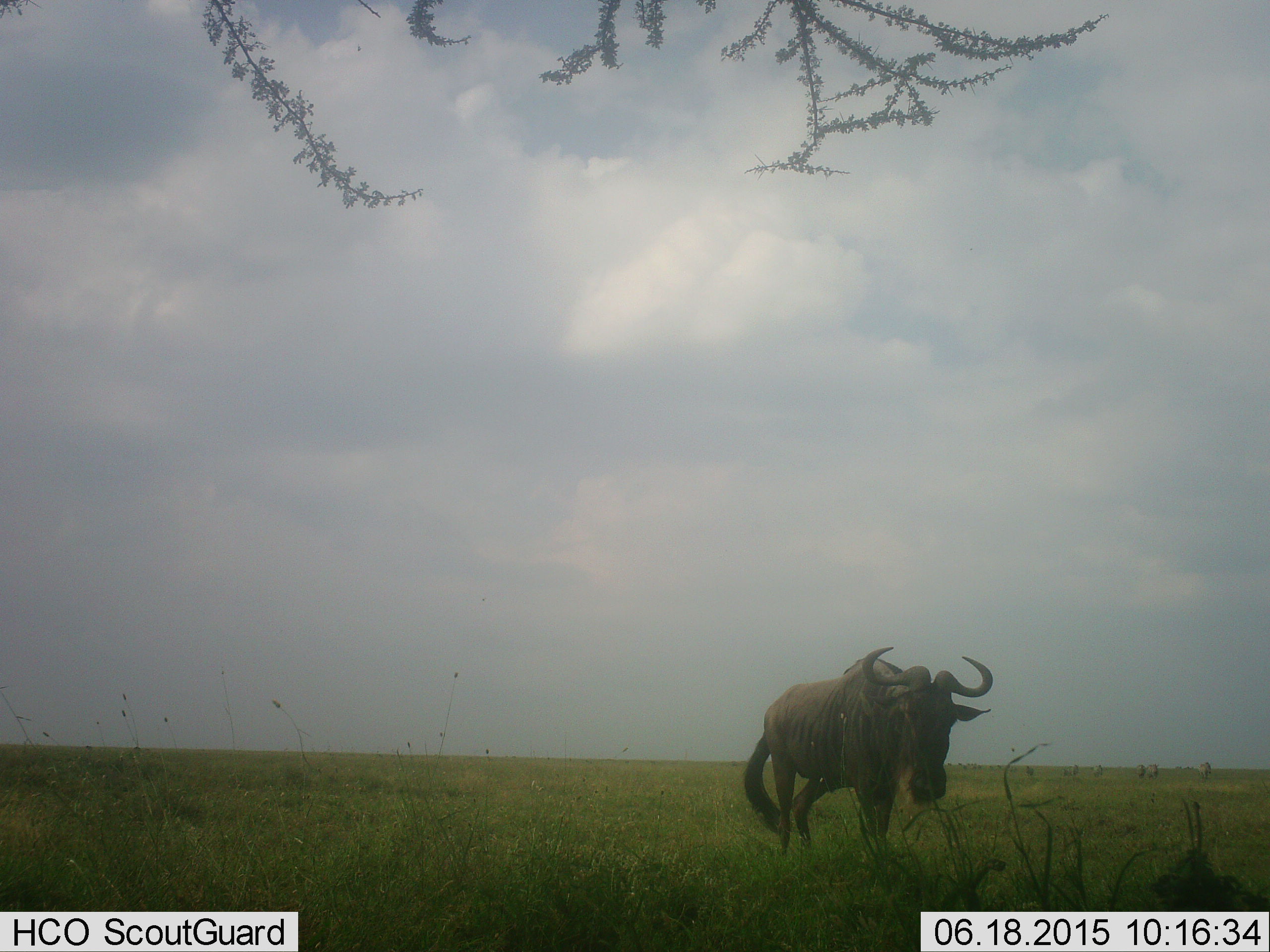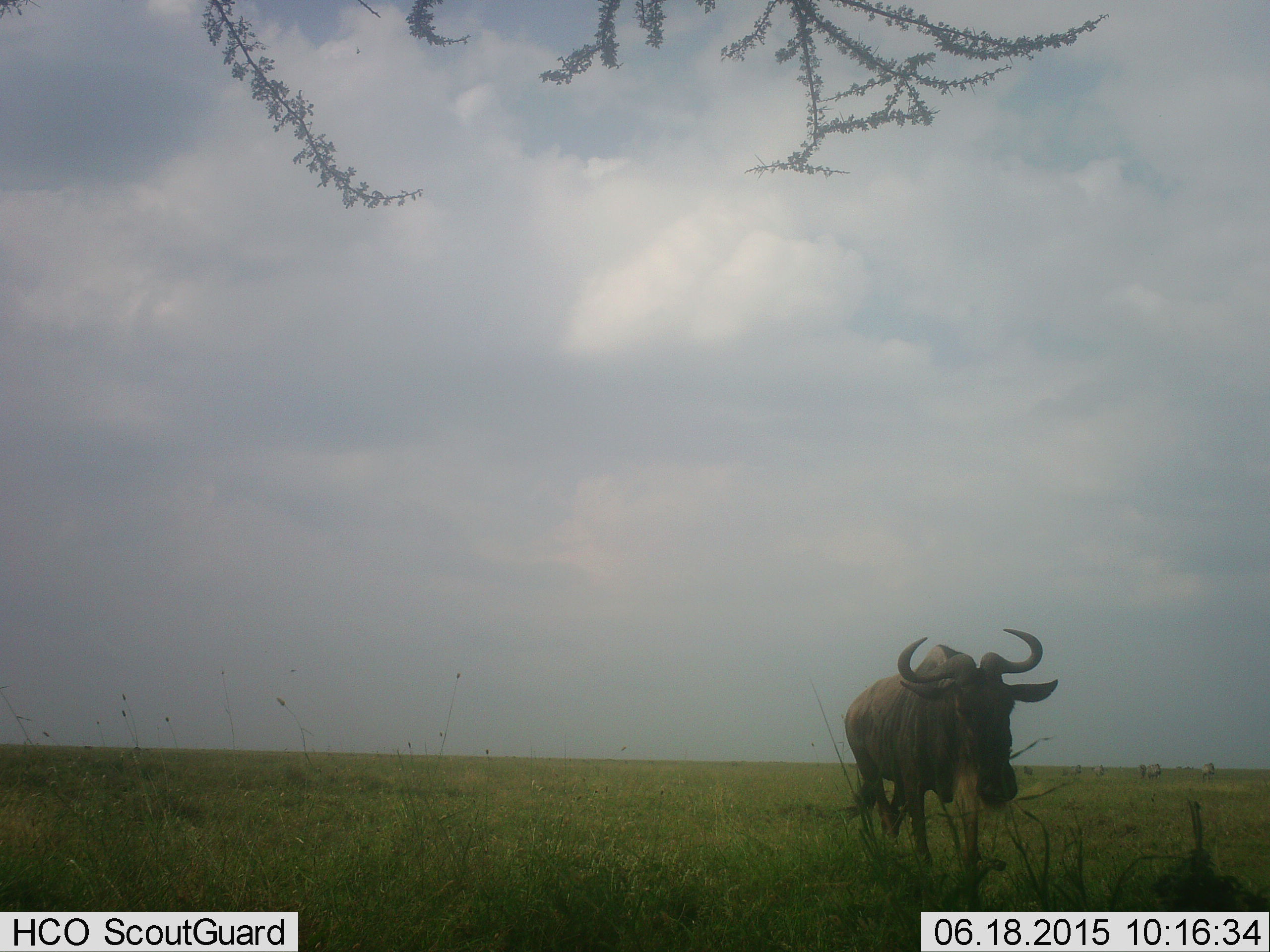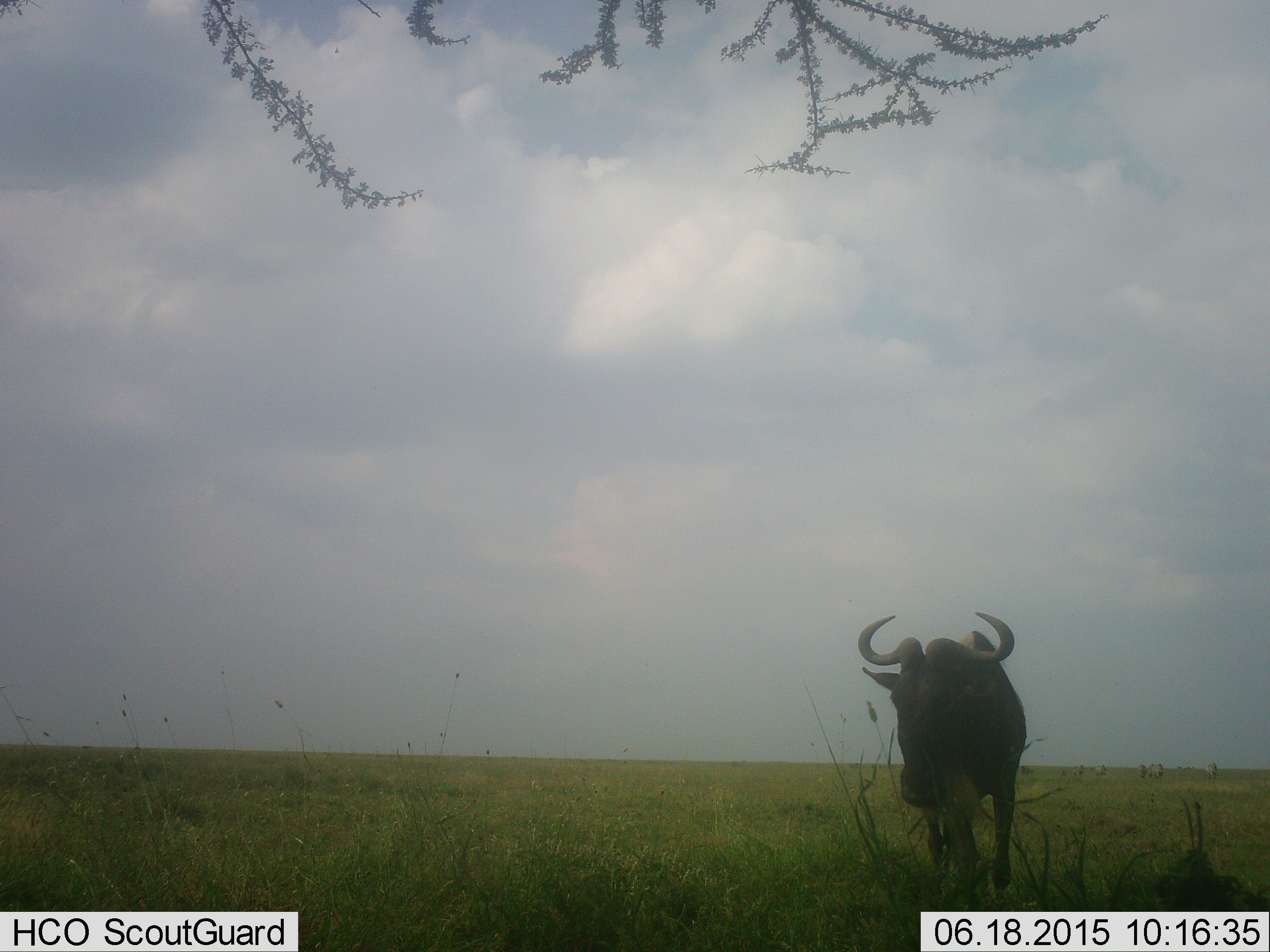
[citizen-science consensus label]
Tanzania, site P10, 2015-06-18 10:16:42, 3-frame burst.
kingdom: Animalia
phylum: Chordata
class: Mammalia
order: Artiodactyla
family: Bovidae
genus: Connochaetes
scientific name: Connochaetes taurinus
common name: blue wildebeest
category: wildebeest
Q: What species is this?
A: Wildebeest (blue wildebeest) (Connochaetes taurinus).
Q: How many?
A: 1.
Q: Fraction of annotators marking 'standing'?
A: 0%.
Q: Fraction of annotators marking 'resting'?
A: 0%.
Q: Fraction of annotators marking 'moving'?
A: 100%.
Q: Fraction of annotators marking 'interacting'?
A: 0%.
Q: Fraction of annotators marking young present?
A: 0%.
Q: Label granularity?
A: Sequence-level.